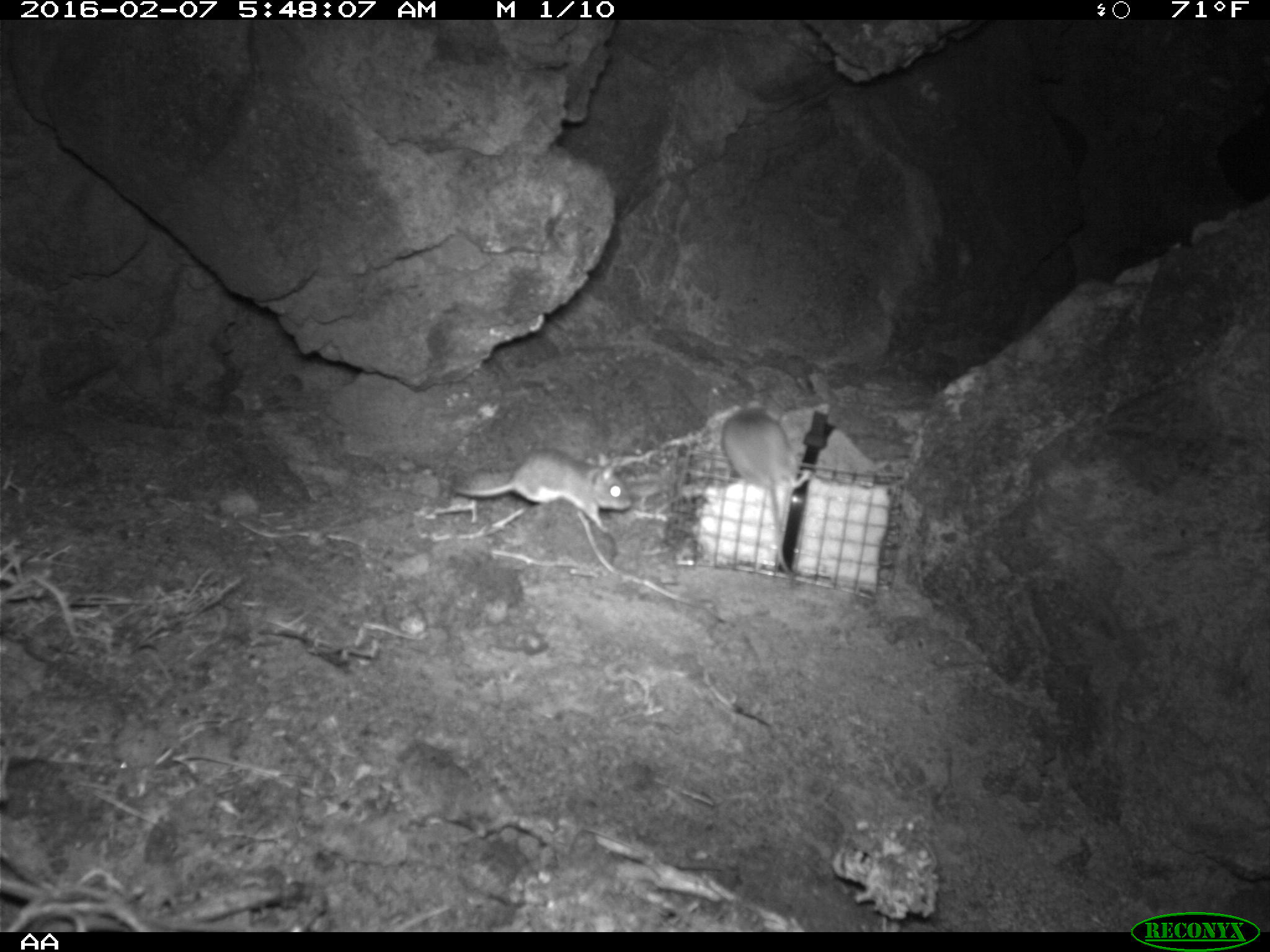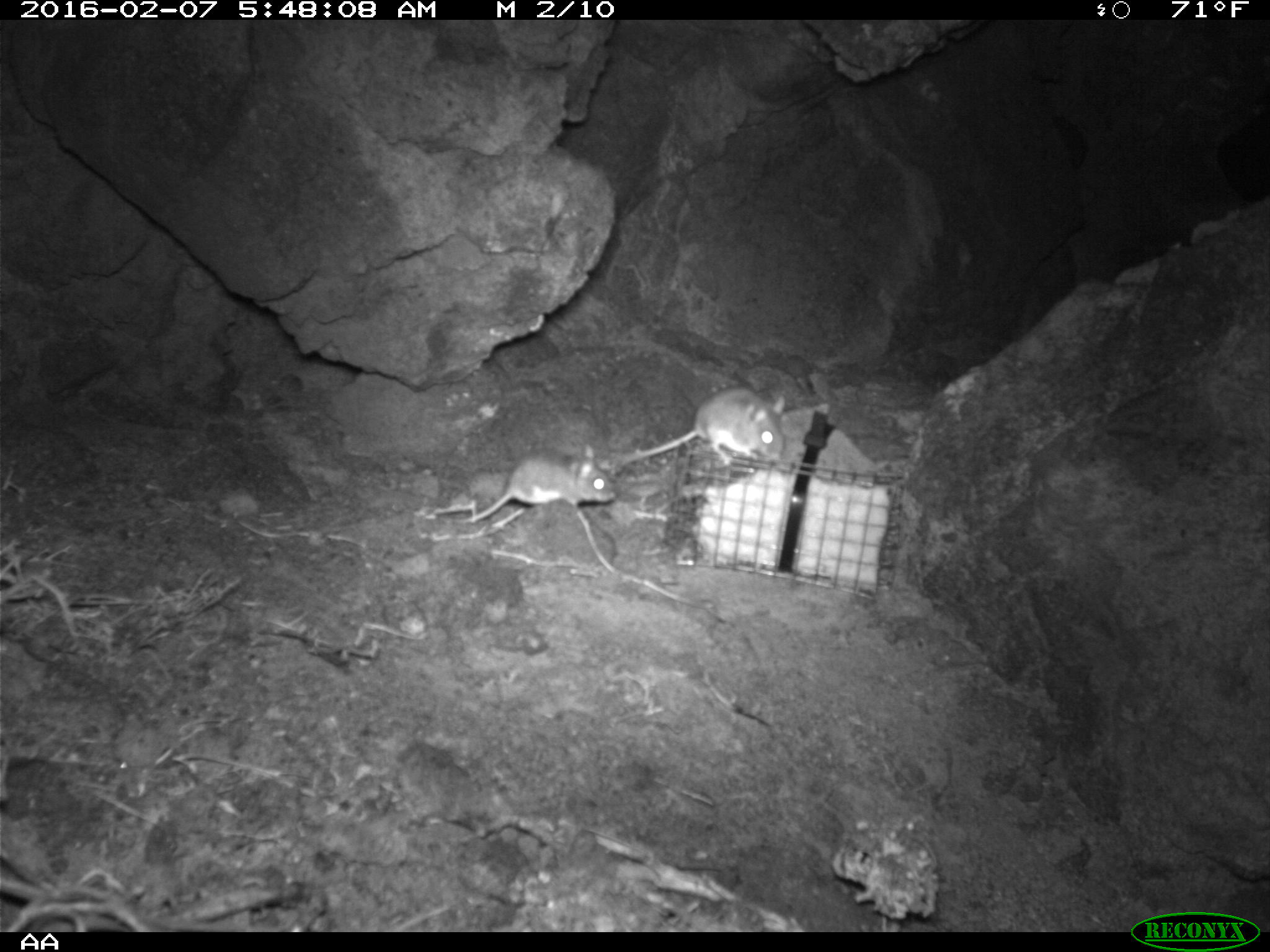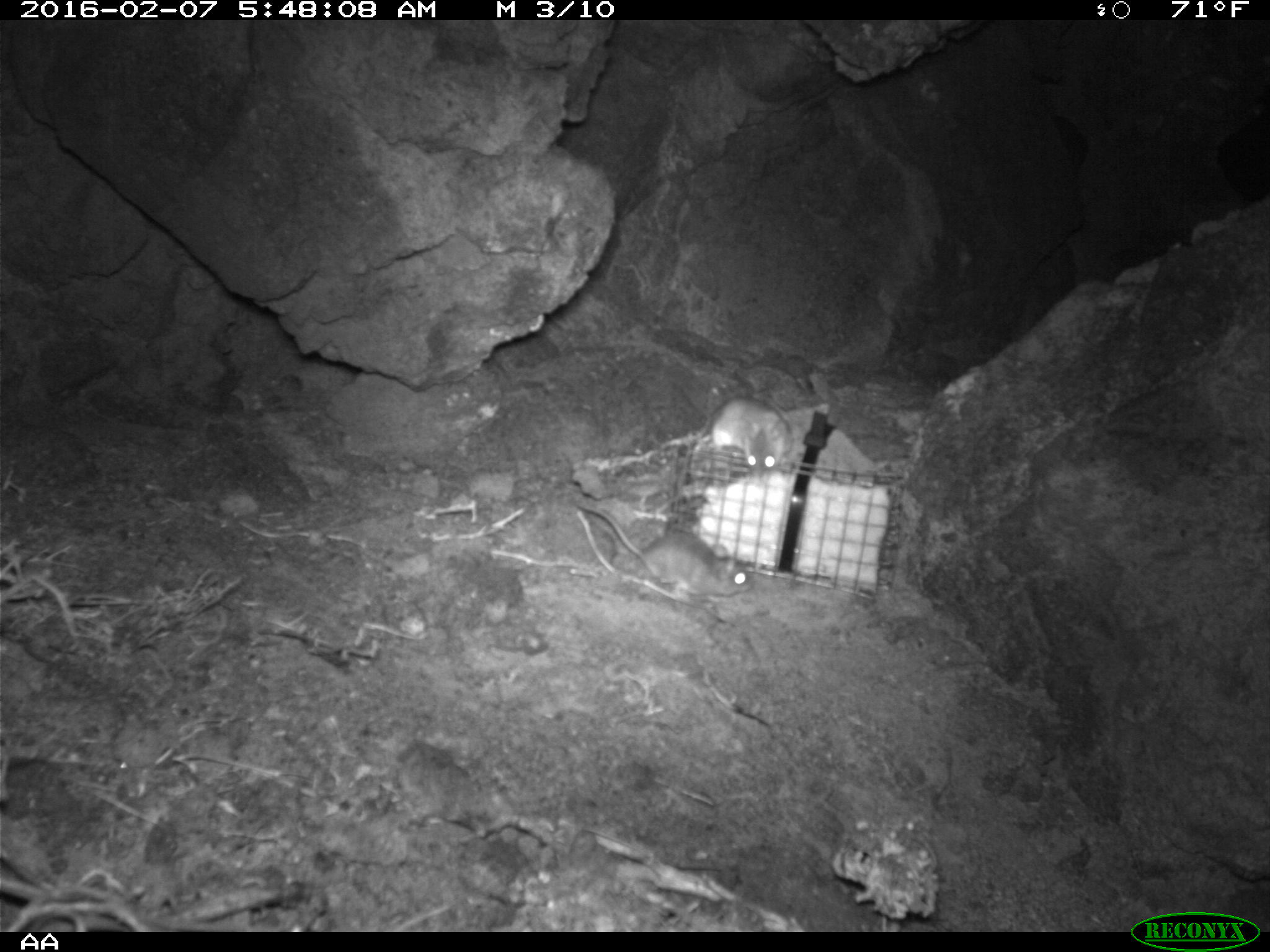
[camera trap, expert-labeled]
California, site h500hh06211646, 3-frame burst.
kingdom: Animalia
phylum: Chordata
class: Mammalia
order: Rodentia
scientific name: Rodentia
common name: rodent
Rodent (Rodentia).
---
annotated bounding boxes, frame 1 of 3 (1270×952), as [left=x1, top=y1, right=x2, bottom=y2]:
rodent: [left=453, top=439, right=633, bottom=547]; [left=716, top=403, right=814, bottom=588]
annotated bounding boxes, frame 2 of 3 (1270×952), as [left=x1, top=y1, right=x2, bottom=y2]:
rodent: [left=620, top=384, right=786, bottom=461]; [left=466, top=443, right=615, bottom=524]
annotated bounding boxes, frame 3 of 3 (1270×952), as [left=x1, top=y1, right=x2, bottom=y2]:
rodent: [left=577, top=502, right=751, bottom=597]; [left=699, top=399, right=792, bottom=480]